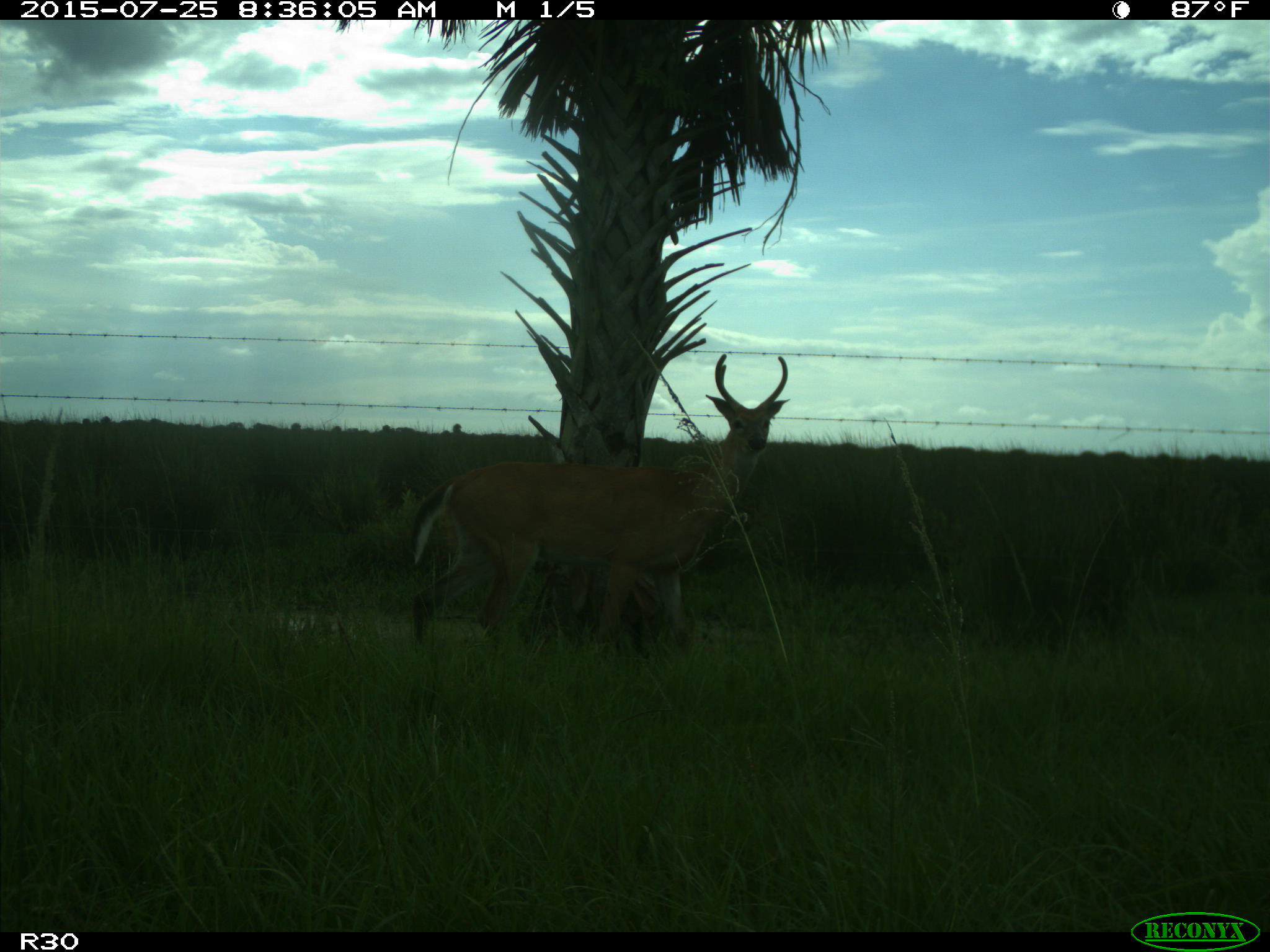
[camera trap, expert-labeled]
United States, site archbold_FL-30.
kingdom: Animalia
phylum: Chordata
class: Mammalia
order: Artiodactyla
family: Cervidae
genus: Odocoileus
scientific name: Odocoileus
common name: deer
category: unidentified deer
Unidentified deer (deer) (Odocoileus).